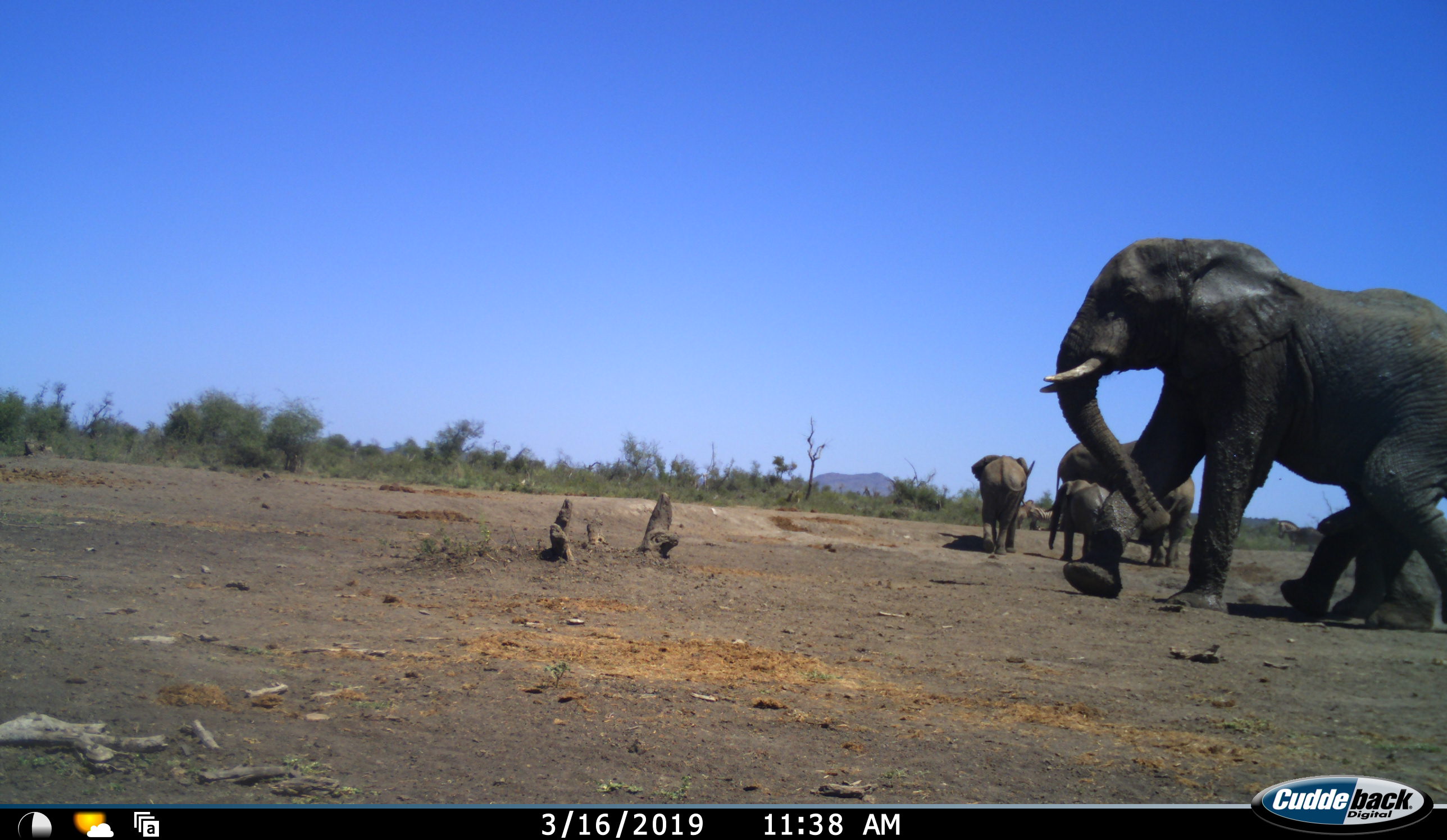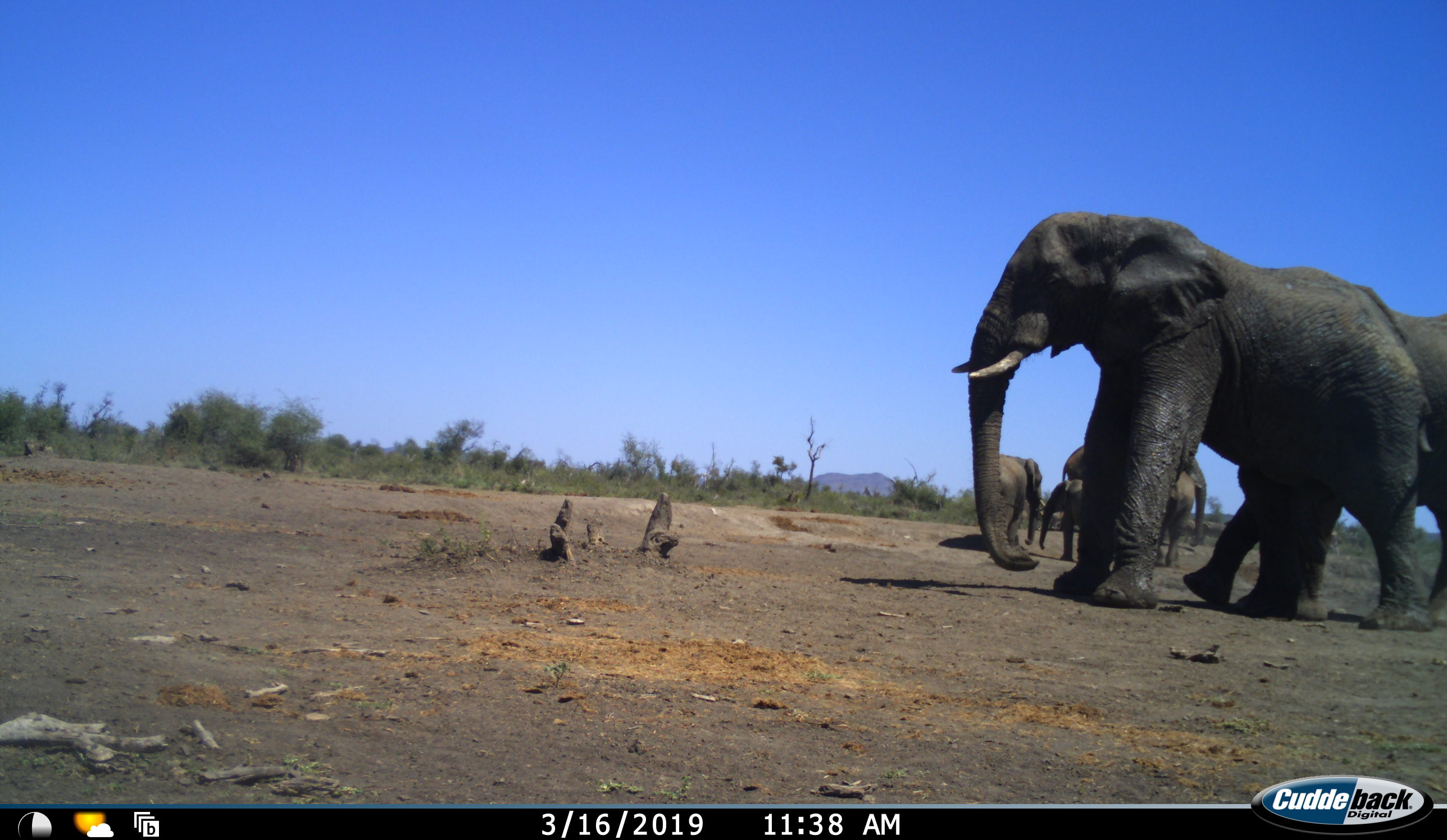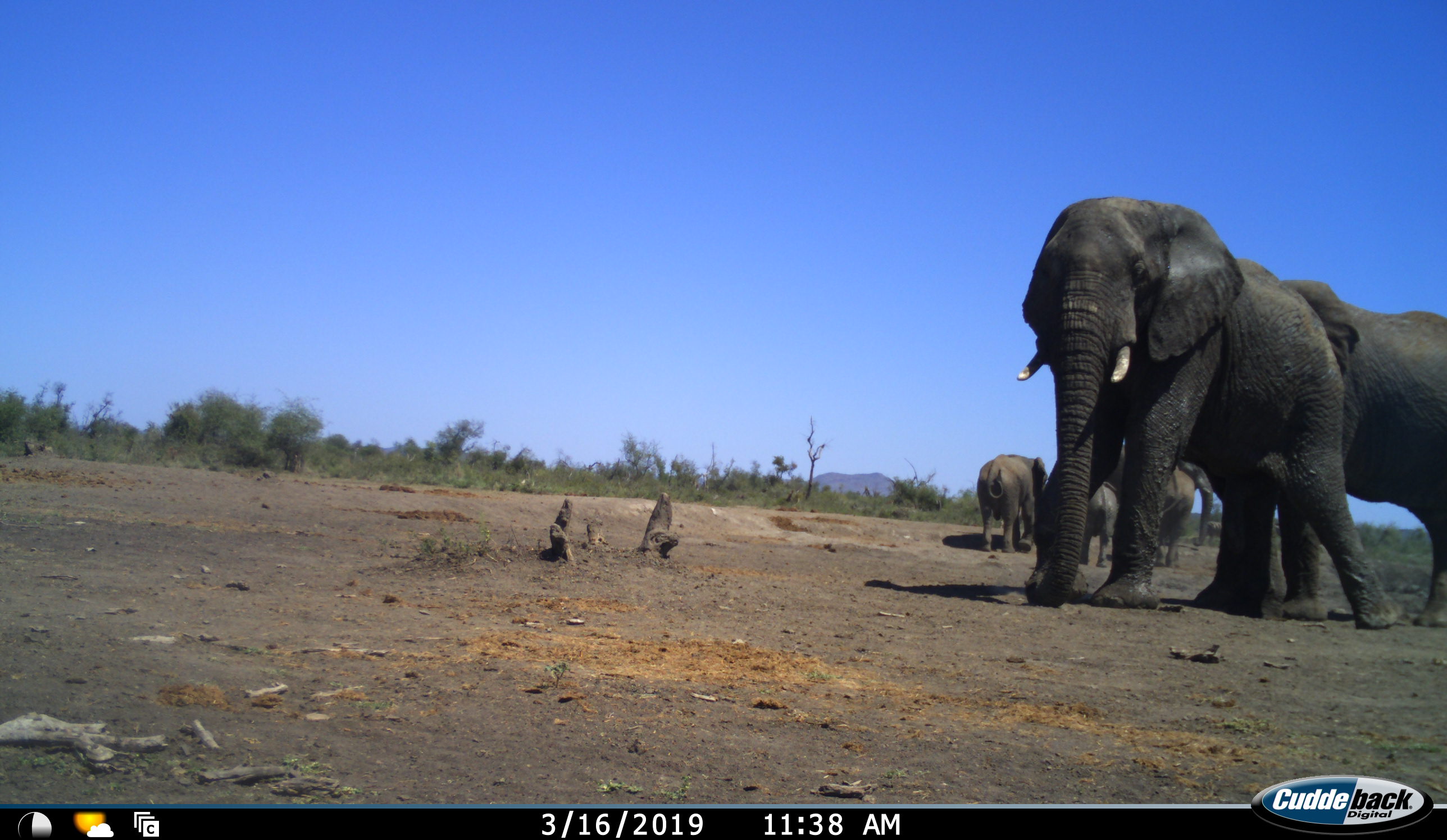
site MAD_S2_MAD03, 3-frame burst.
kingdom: Animalia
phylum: Chordata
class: Mammalia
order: Proboscidea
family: Elephantidae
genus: Loxodonta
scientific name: Loxodonta africana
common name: african bush elephant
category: elephant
Elephant (african bush elephant) (Loxodonta africana), count 5. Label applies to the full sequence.